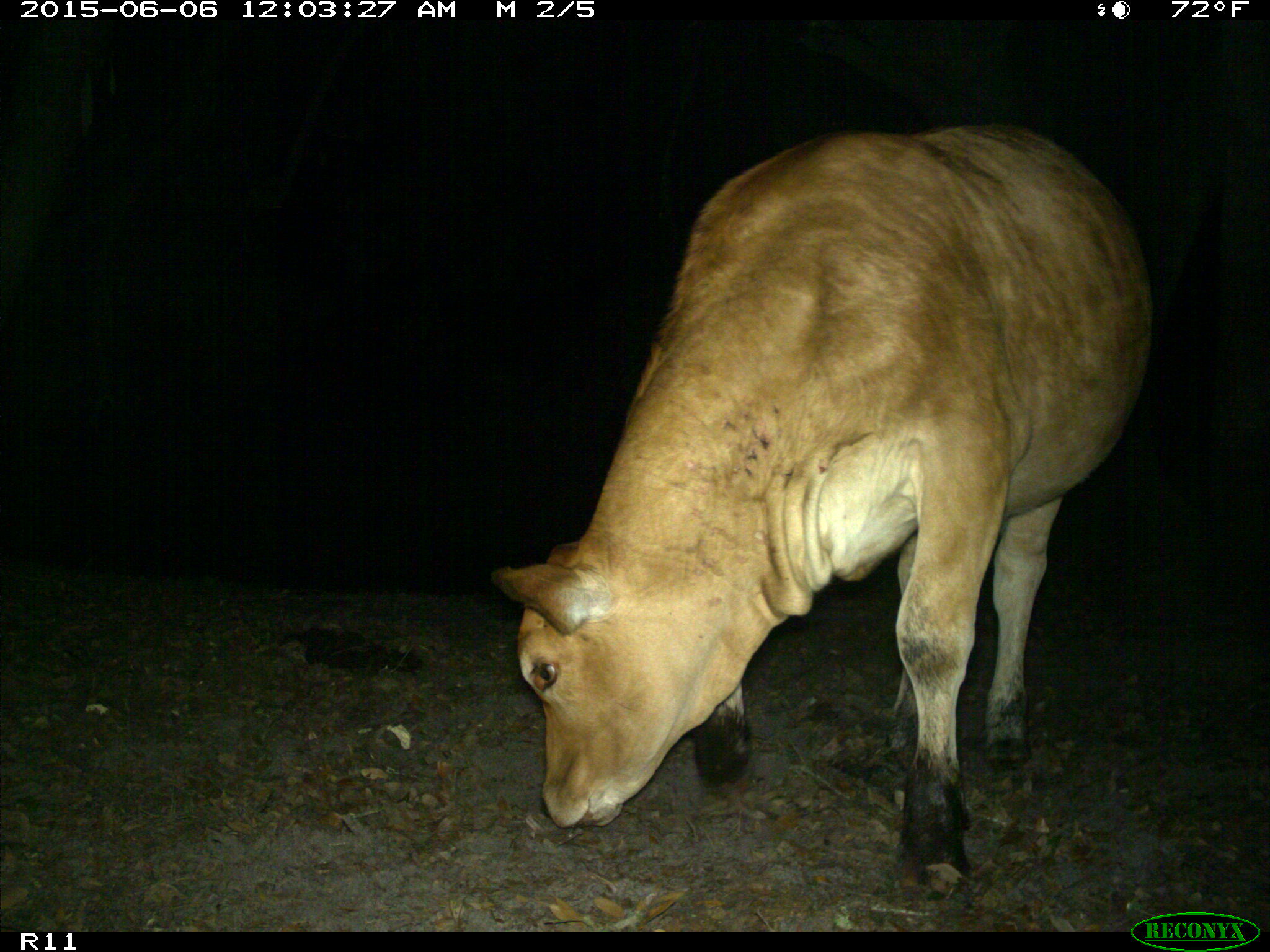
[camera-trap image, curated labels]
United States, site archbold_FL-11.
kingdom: Animalia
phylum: Chordata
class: Mammalia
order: Artiodactyla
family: Bovidae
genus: Bos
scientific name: Bos taurus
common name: domestic cow